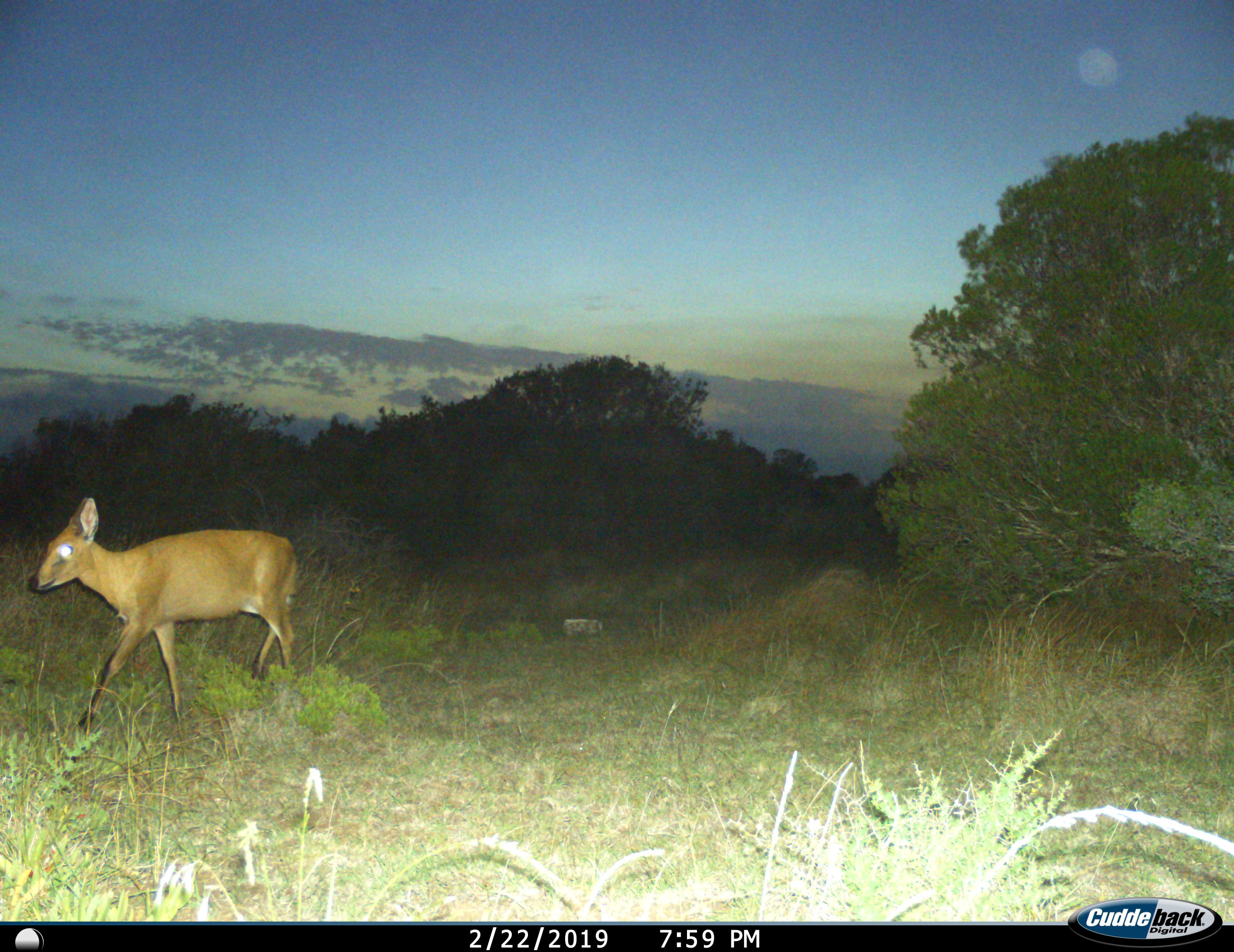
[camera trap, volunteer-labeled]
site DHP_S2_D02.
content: unidentified animal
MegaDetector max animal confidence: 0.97